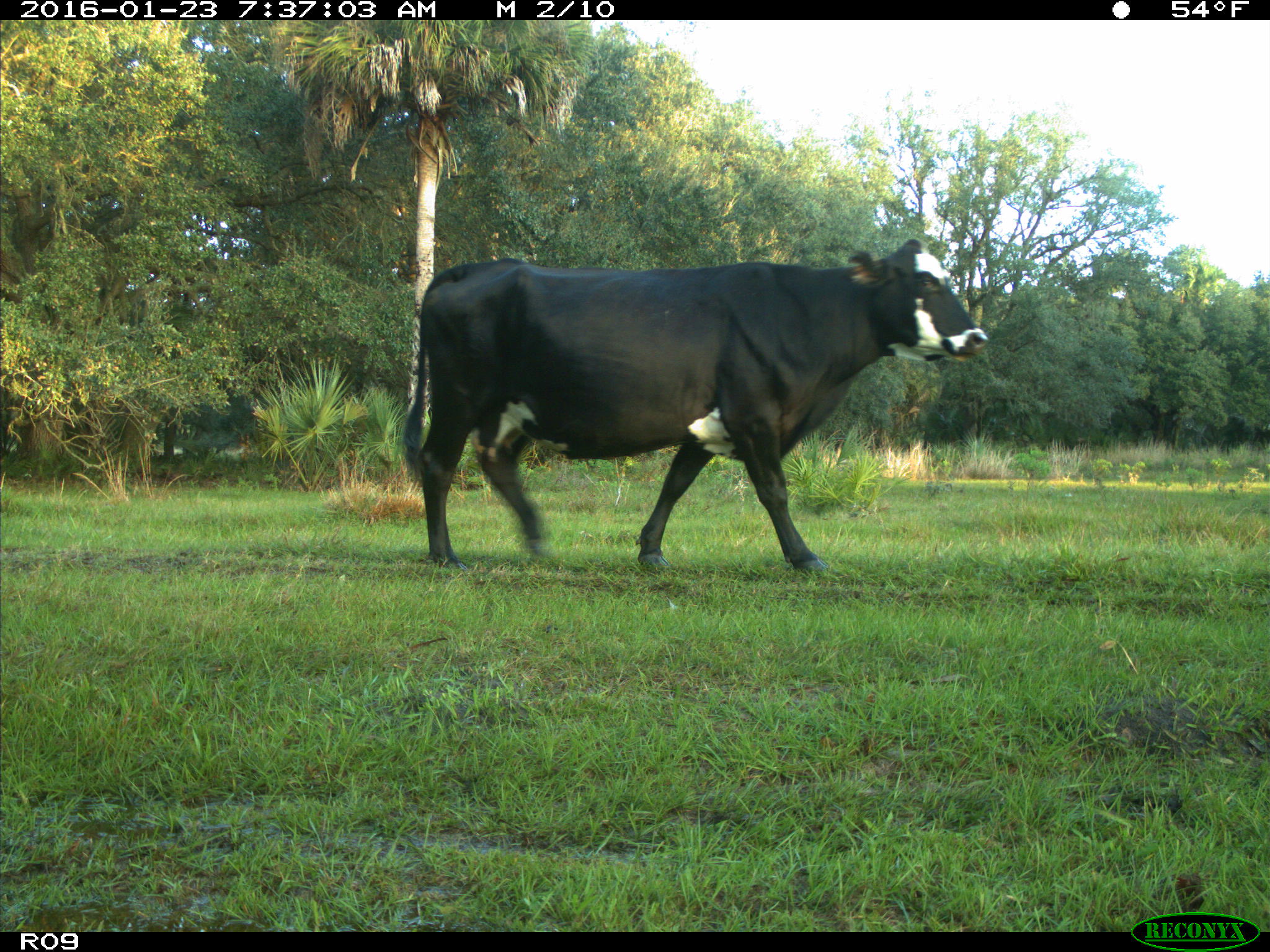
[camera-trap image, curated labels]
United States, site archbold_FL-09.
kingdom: Animalia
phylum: Chordata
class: Mammalia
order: Artiodactyla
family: Bovidae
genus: Bos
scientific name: Bos taurus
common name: domestic cow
Bos taurus (domestic cow).